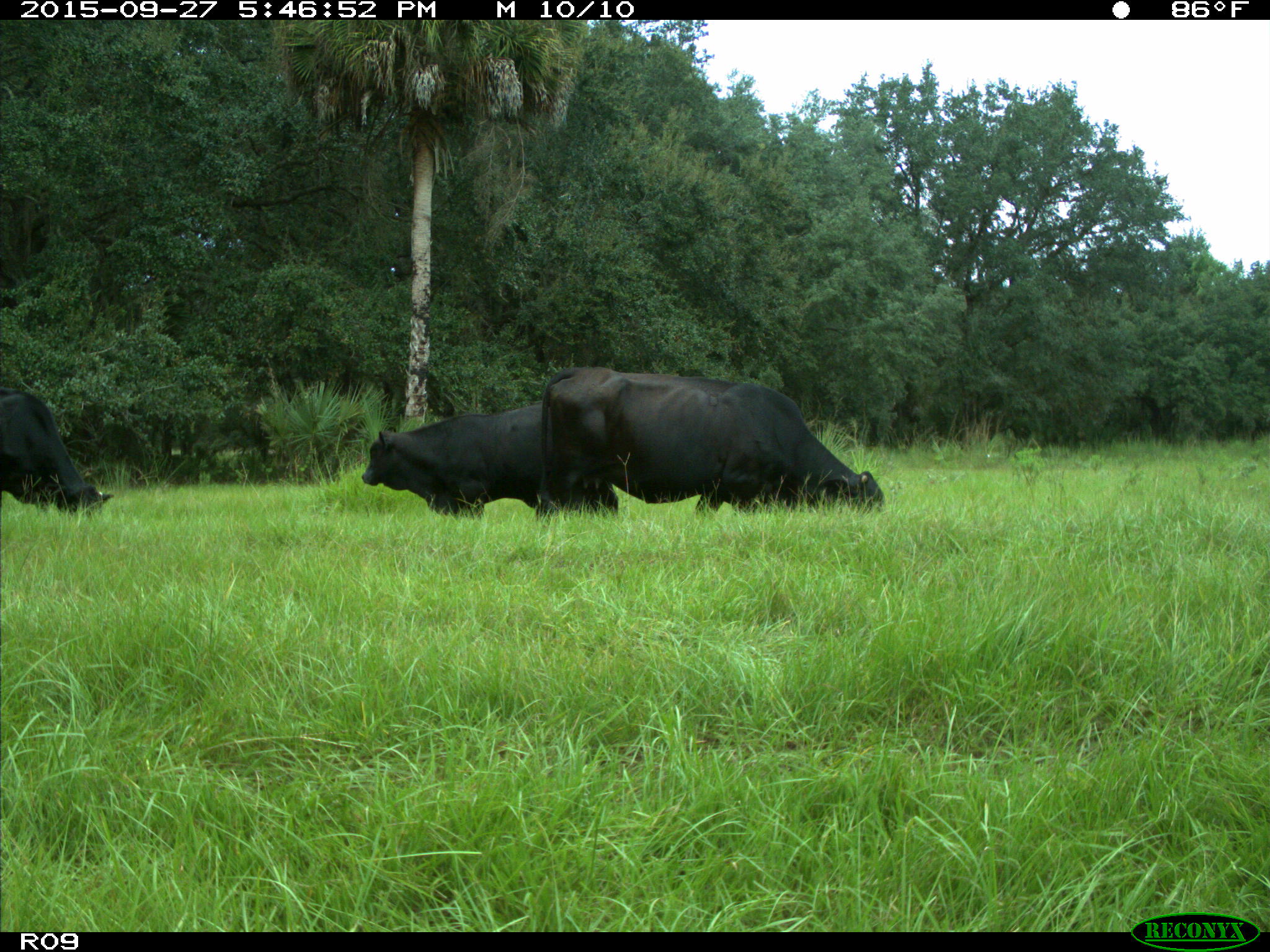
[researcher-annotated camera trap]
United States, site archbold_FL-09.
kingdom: Animalia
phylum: Chordata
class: Mammalia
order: Artiodactyla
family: Bovidae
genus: Bos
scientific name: Bos taurus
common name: domestic cow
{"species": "Bos taurus (domestic cow)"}